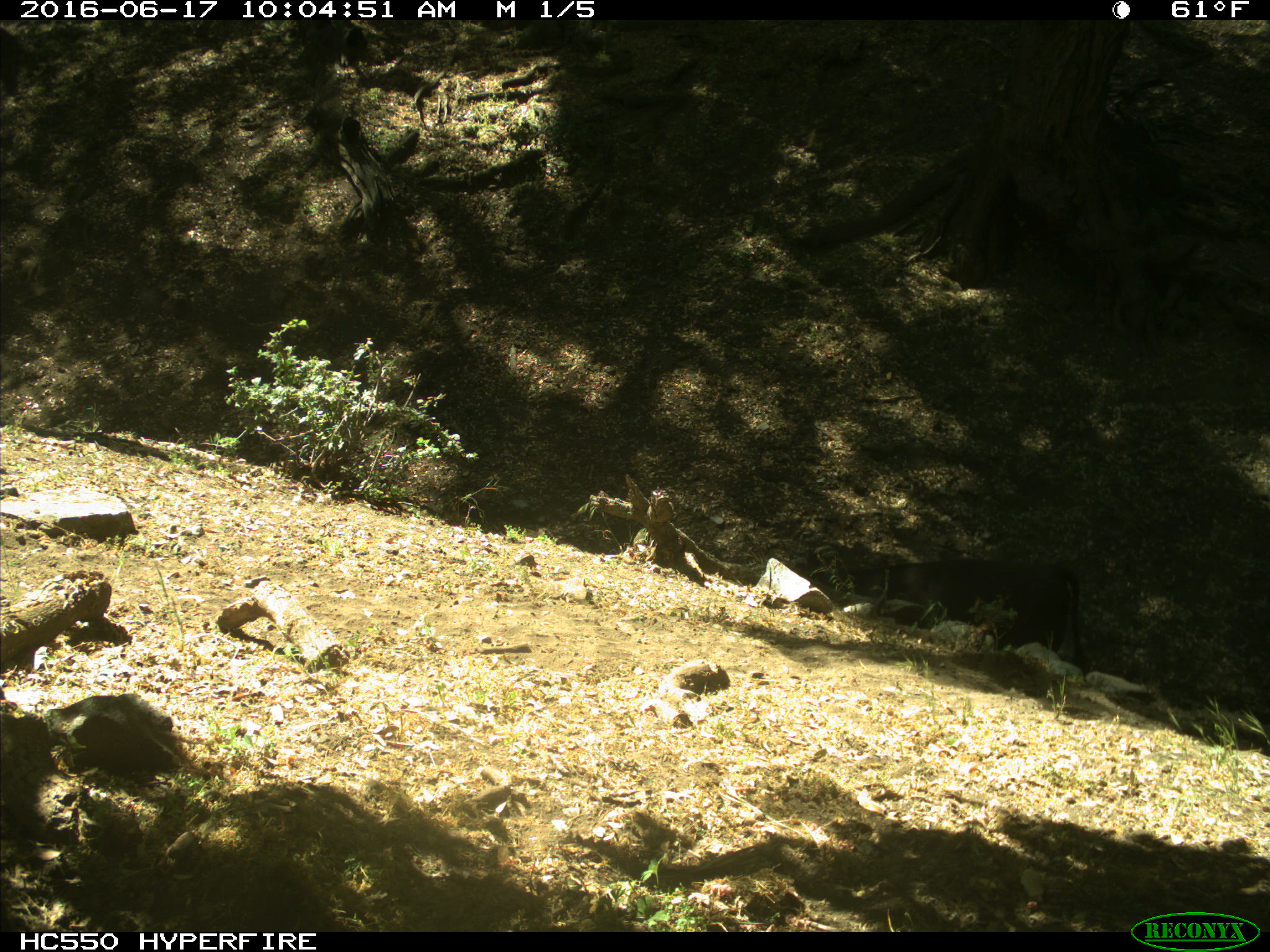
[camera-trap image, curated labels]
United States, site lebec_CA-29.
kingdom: Animalia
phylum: Chordata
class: Mammalia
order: Artiodactyla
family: Bovidae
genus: Bos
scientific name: Bos taurus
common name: domestic cow